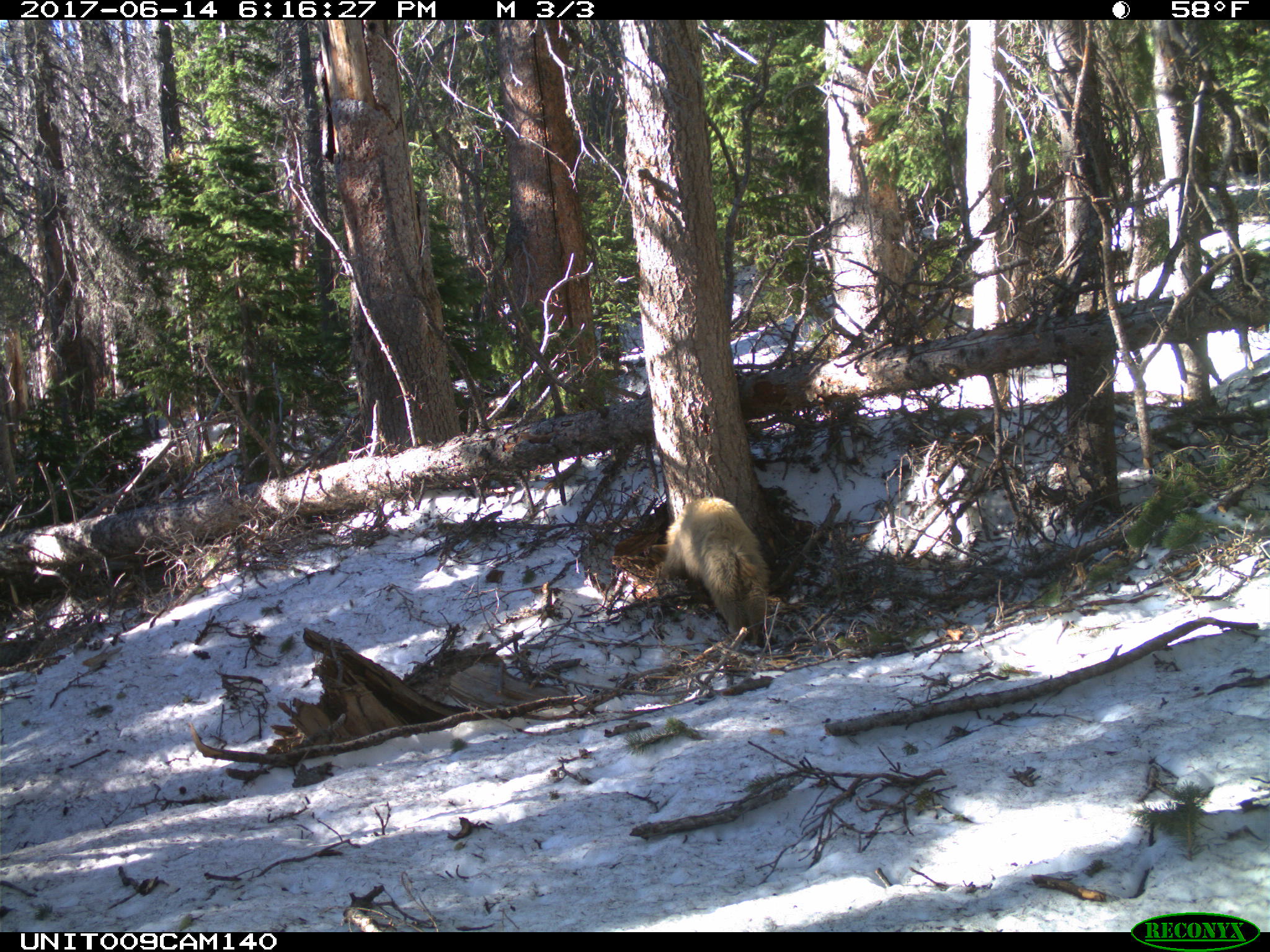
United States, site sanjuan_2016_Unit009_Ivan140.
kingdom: Animalia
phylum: Chordata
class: Mammalia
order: Carnivora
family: Ursidae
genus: Ursus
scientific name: Ursus americanus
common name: american black bear